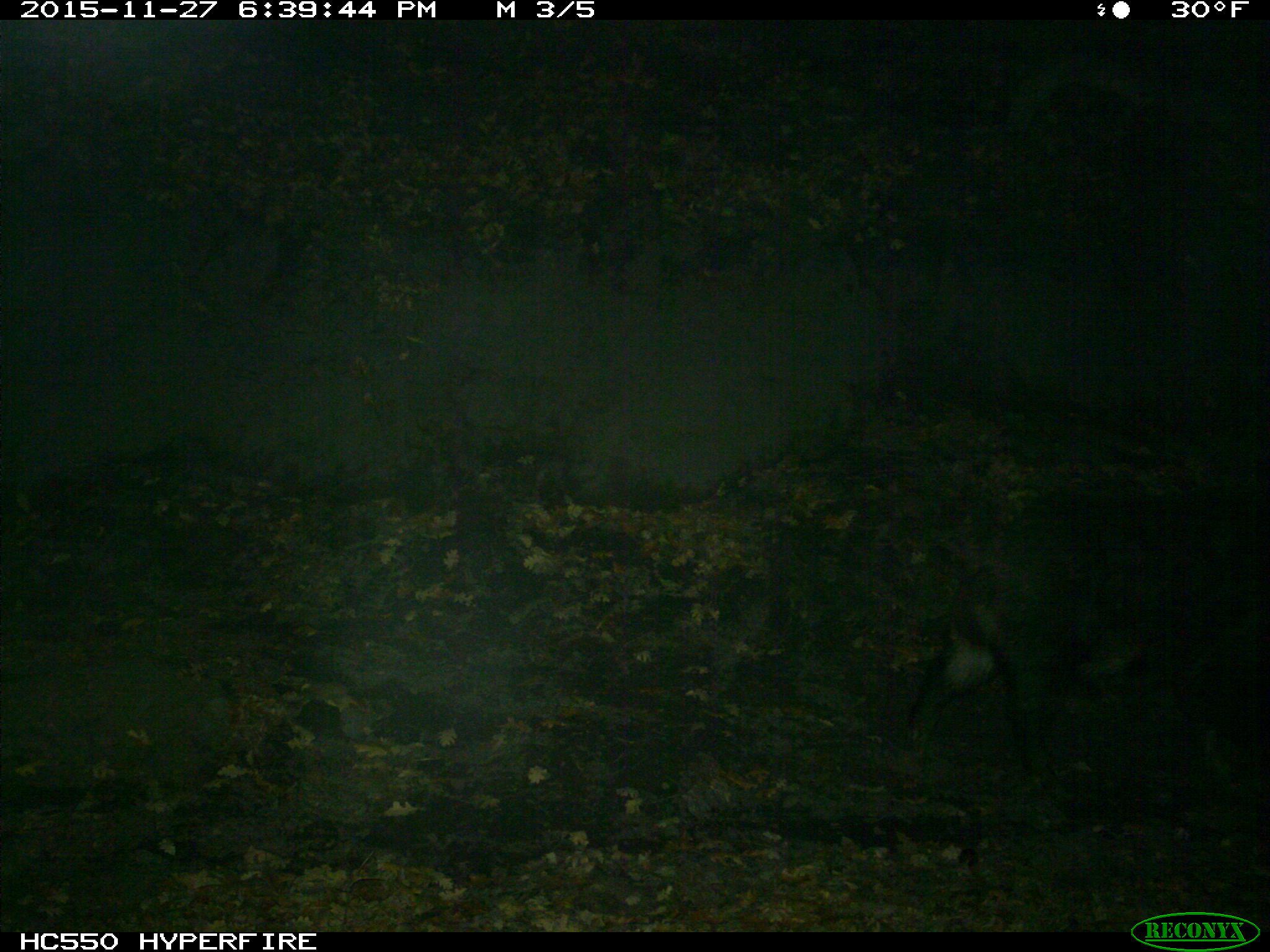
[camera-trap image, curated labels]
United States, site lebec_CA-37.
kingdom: Animalia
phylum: Chordata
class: Mammalia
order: Artiodactyla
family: Suidae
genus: Sus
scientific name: Sus scrofa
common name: wild boar